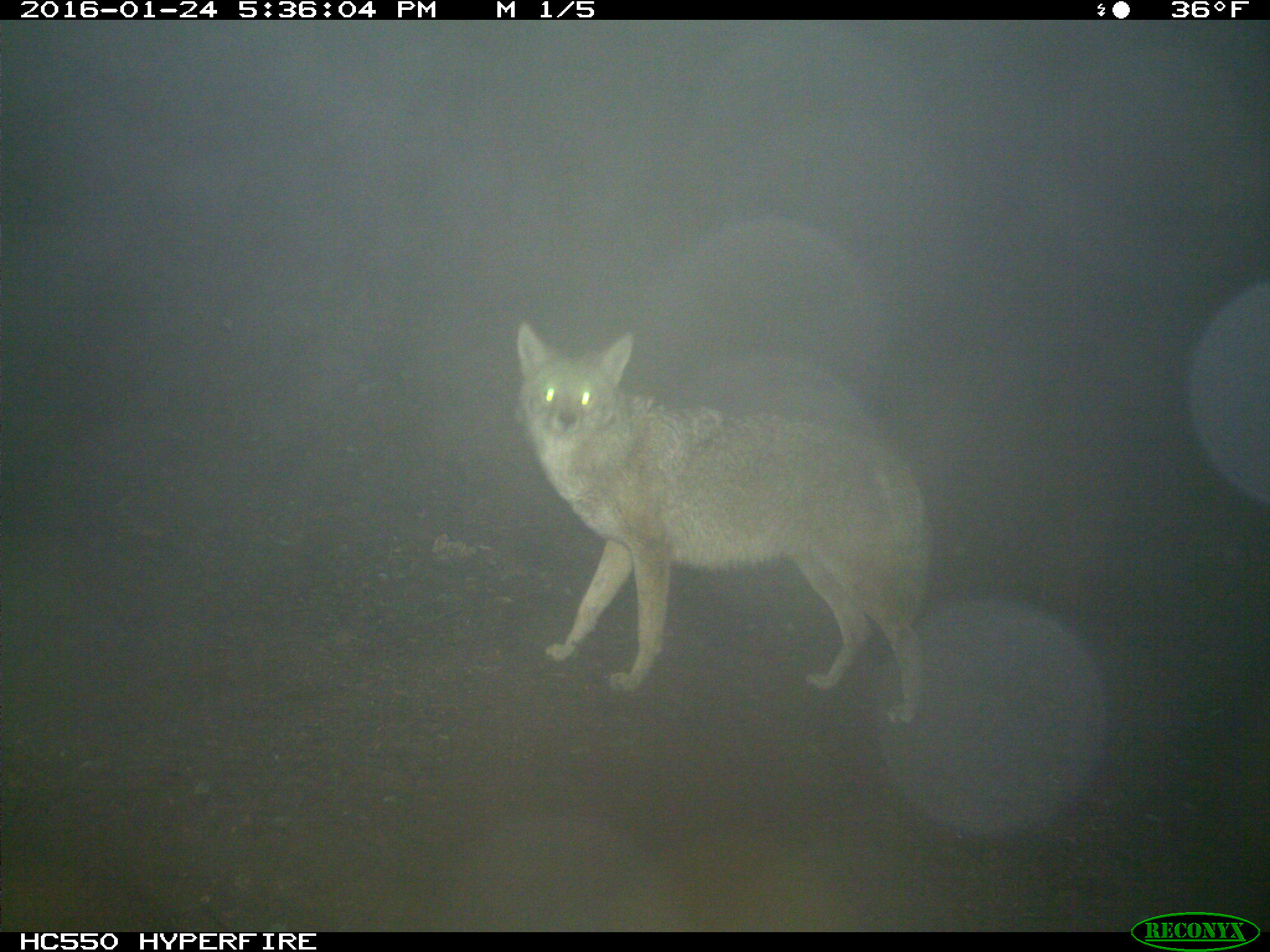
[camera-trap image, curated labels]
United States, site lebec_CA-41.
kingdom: Animalia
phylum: Chordata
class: Mammalia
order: Carnivora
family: Canidae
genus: Canis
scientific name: Canis latrans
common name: coyote